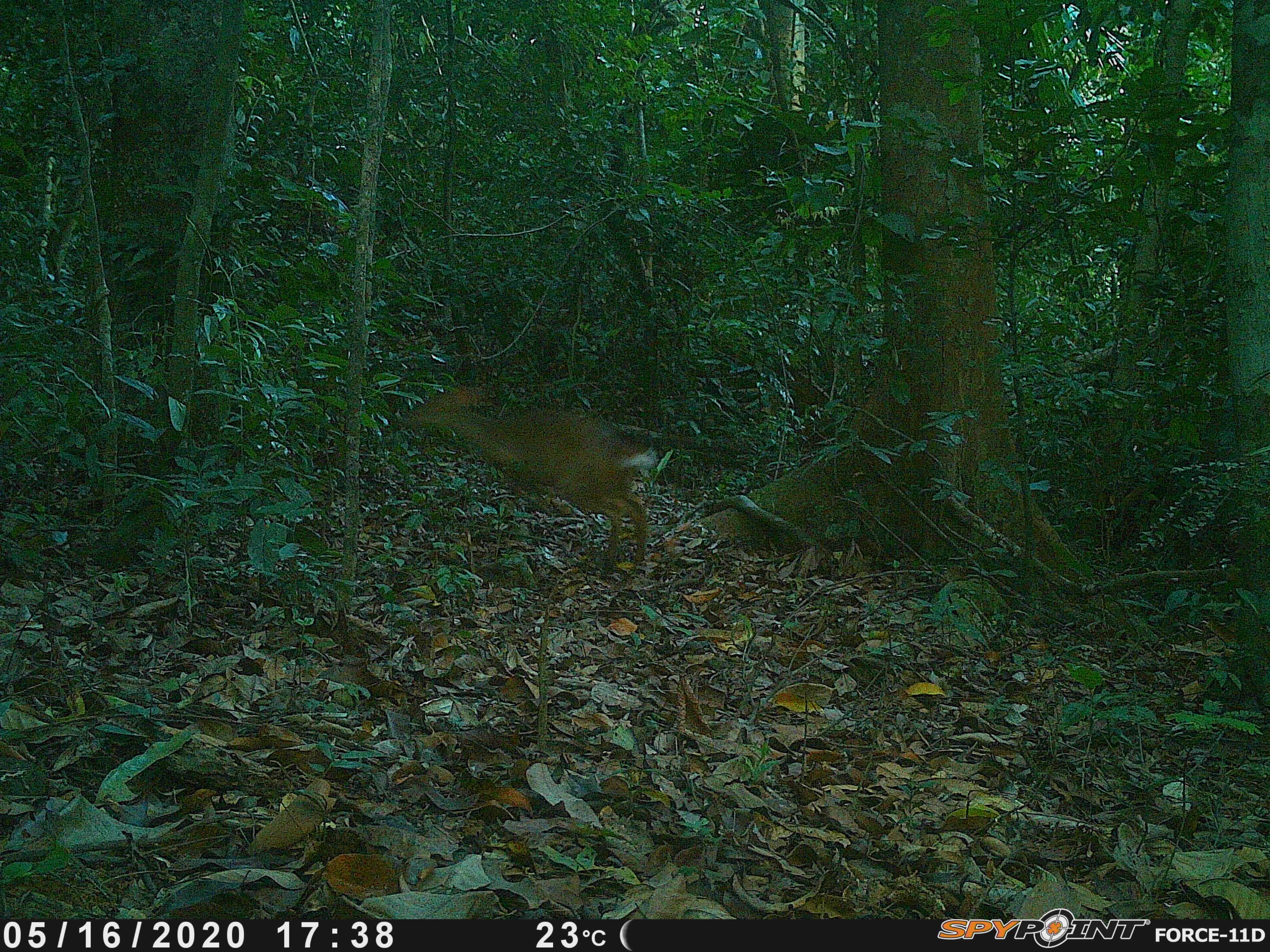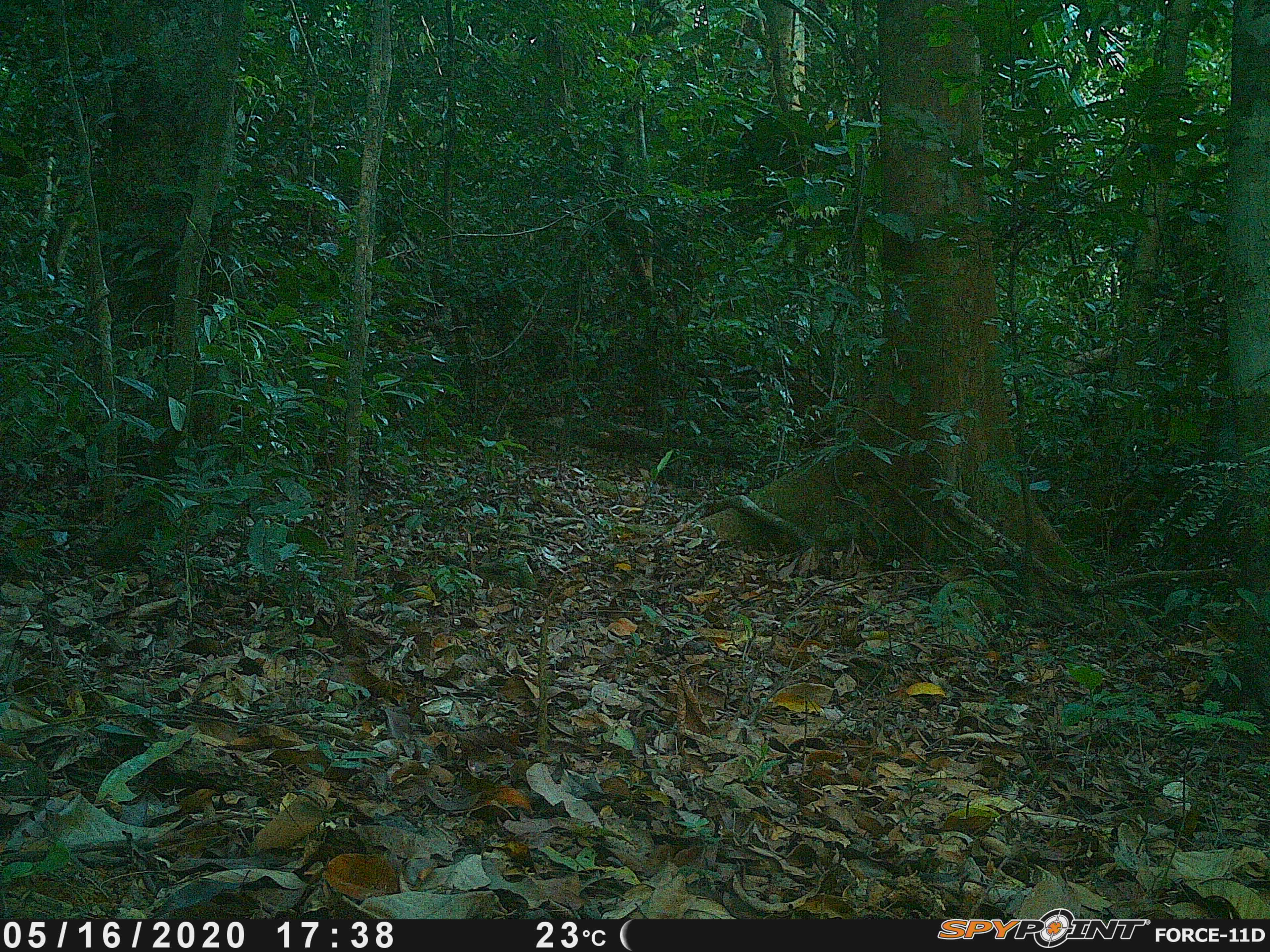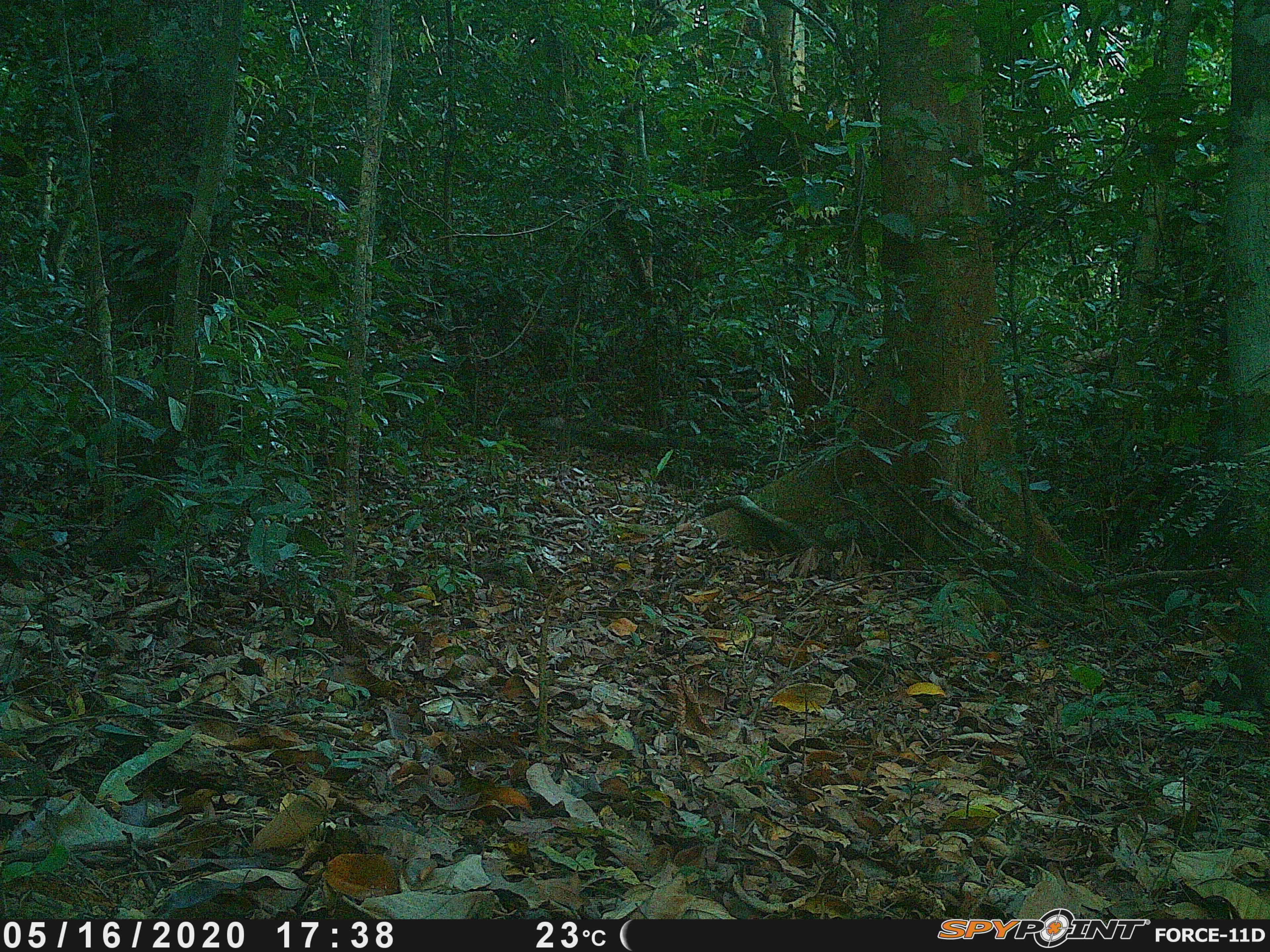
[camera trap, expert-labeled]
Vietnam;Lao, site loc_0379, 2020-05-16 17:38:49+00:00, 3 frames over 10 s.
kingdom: Animalia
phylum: Chordata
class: Mammalia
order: Artiodactyla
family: Cervidae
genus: Muntiacus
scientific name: Muntiacus vuquangensis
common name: large-antlered muntjac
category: large antlered muntjac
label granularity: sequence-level